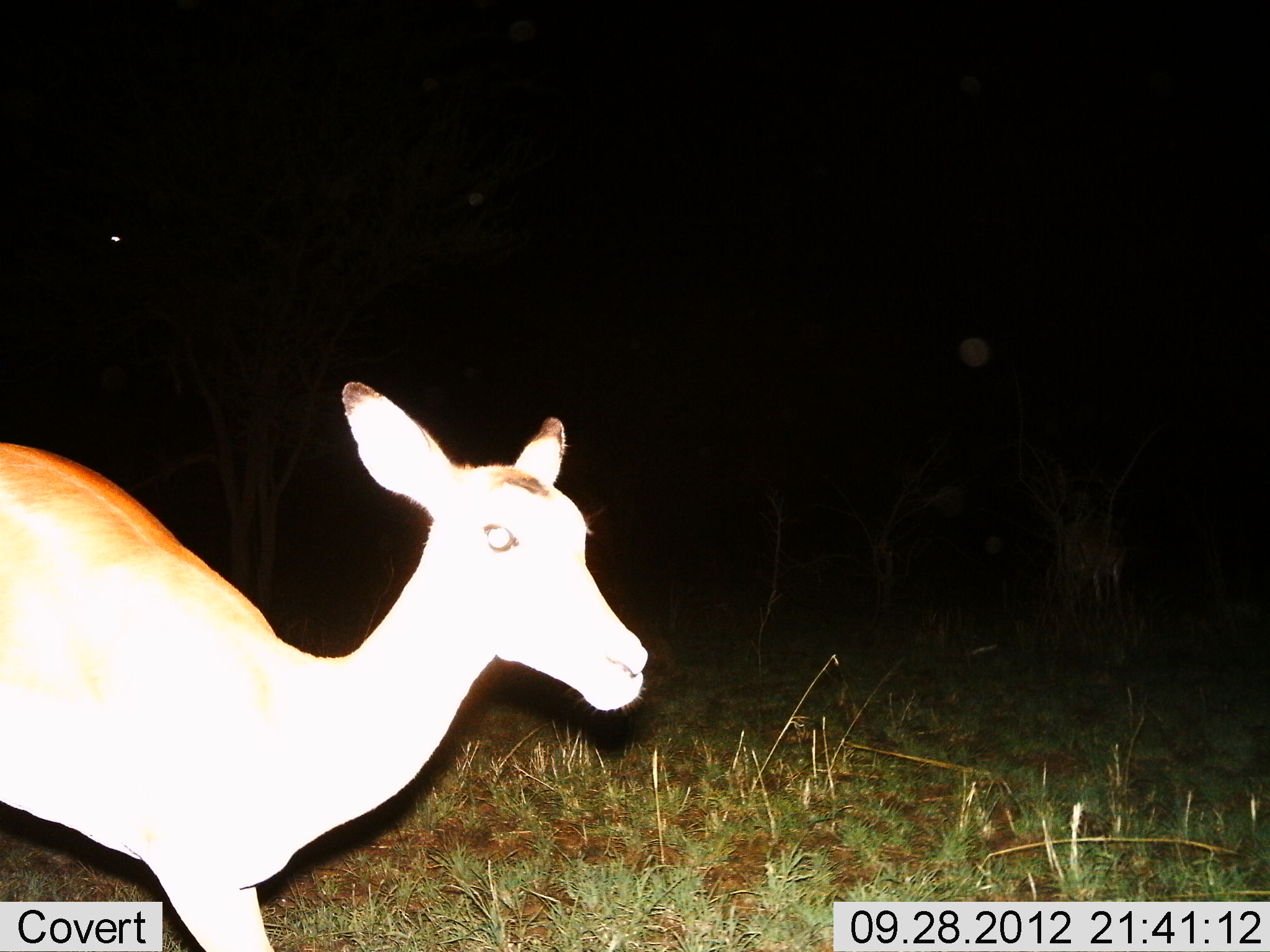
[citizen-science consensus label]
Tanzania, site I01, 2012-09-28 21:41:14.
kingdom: Animalia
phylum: Chordata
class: Mammalia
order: Artiodactyla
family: Bovidae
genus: Redunca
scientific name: Redunca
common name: reedbuck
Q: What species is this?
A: Reedbuck (Redunca).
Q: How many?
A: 1.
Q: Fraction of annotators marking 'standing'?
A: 90%.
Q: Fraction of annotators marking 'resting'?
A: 10%.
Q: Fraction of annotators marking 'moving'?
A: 10%.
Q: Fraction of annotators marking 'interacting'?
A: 0%.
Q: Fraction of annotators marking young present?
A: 0%.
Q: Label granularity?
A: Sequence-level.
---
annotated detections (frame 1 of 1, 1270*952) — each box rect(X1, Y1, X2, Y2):
animal: rect(0, 380, 648, 952)